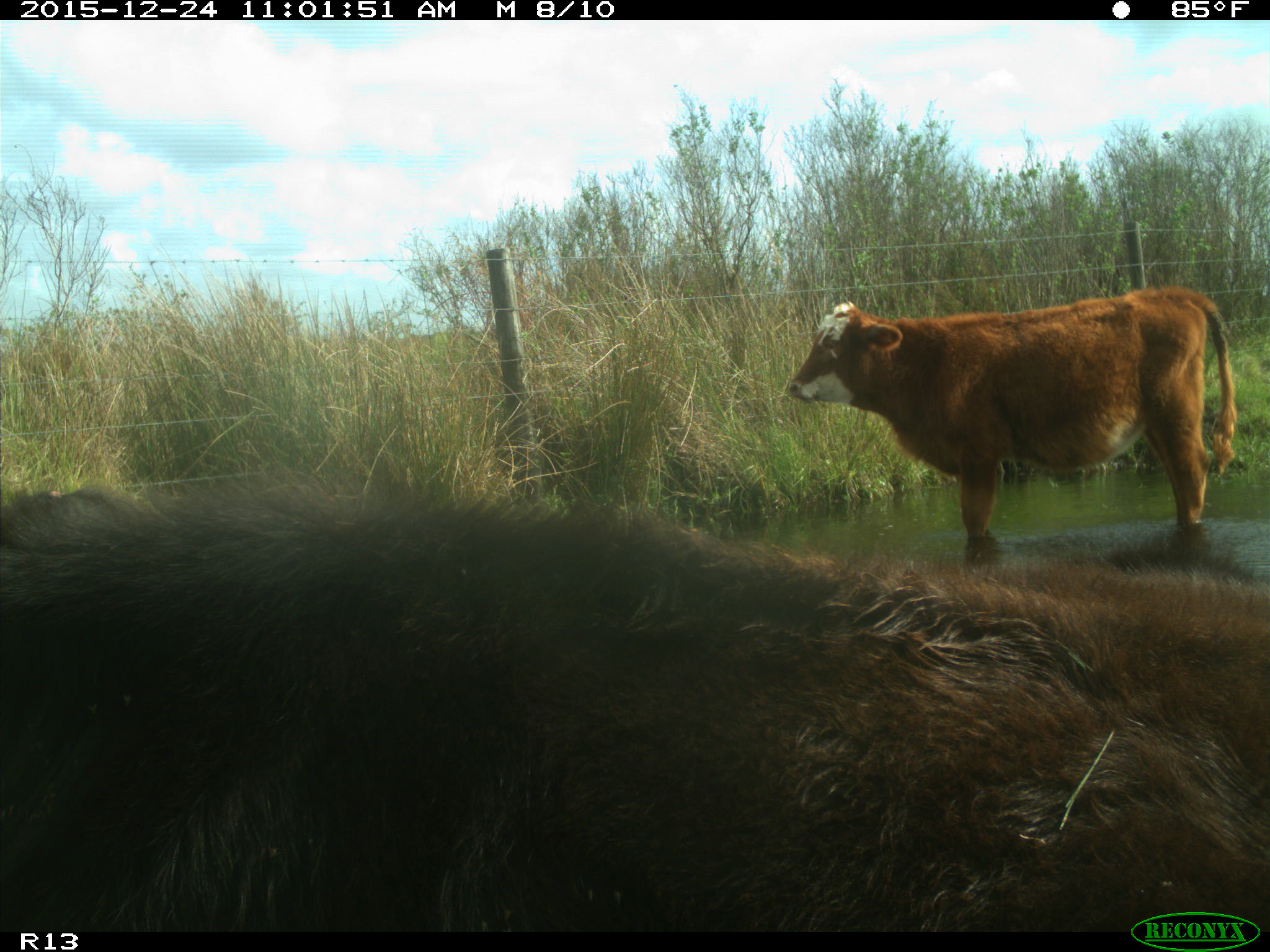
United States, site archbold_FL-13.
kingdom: Animalia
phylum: Chordata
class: Mammalia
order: Artiodactyla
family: Bovidae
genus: Bos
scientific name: Bos taurus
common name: domestic cow